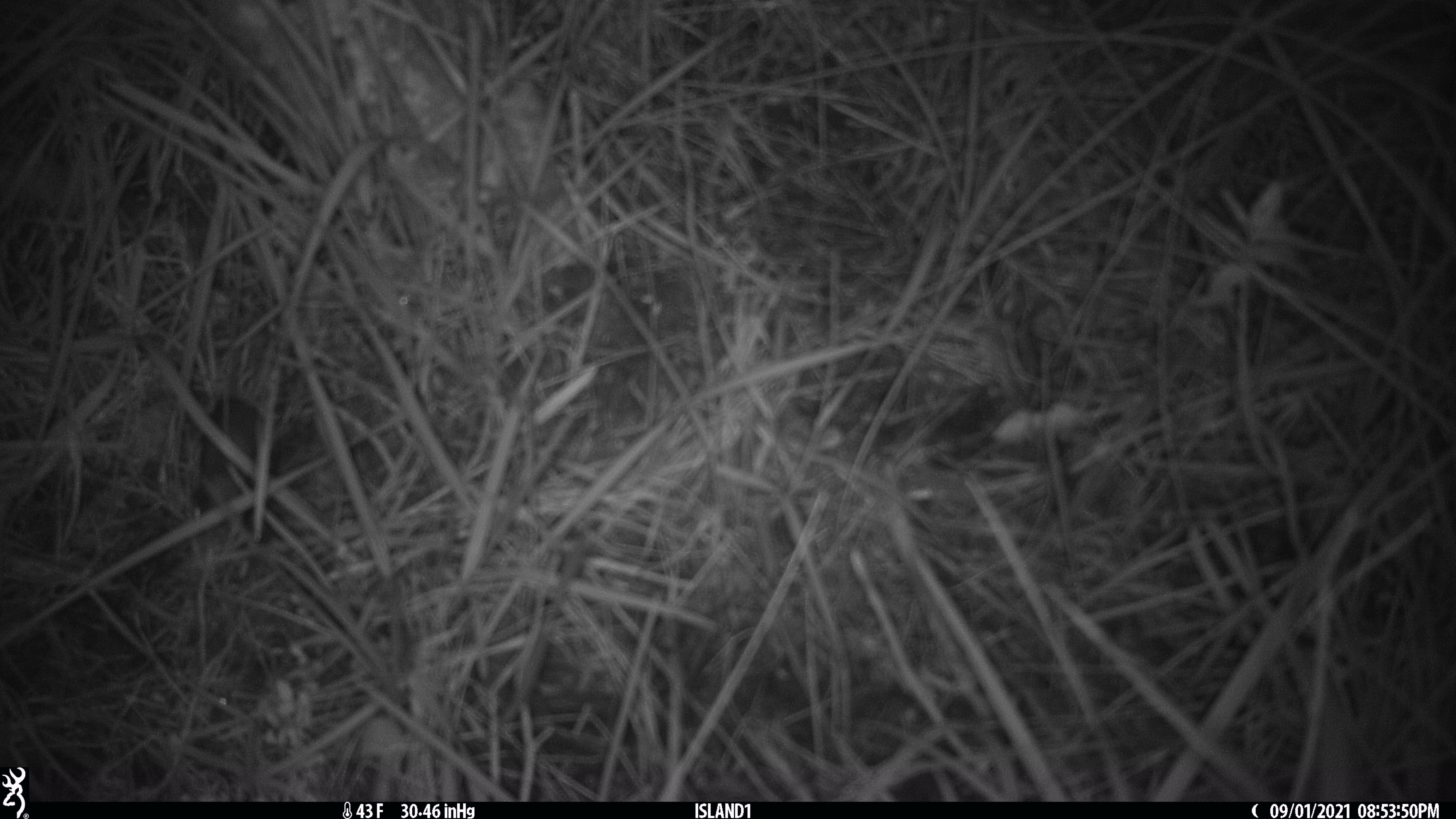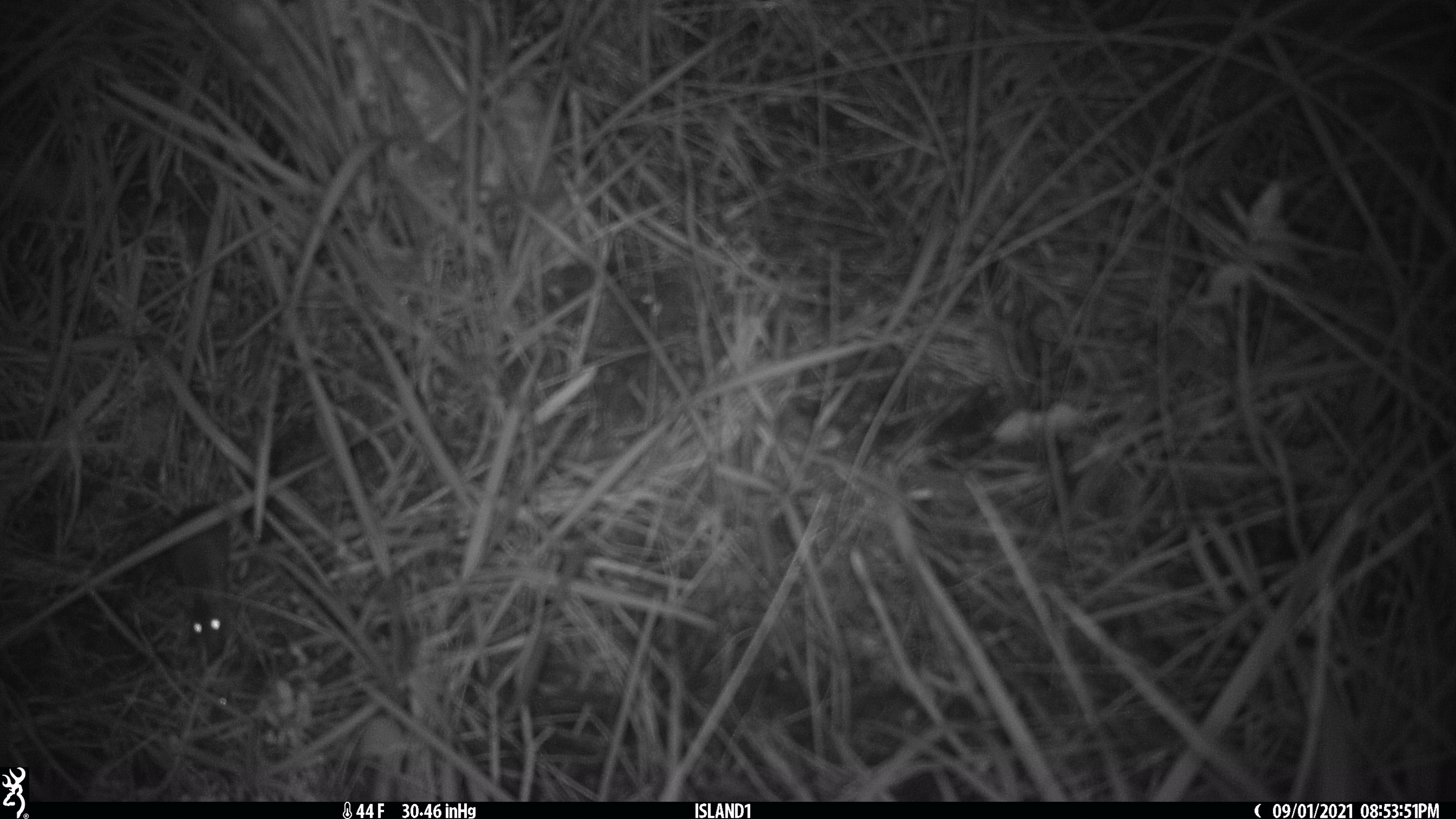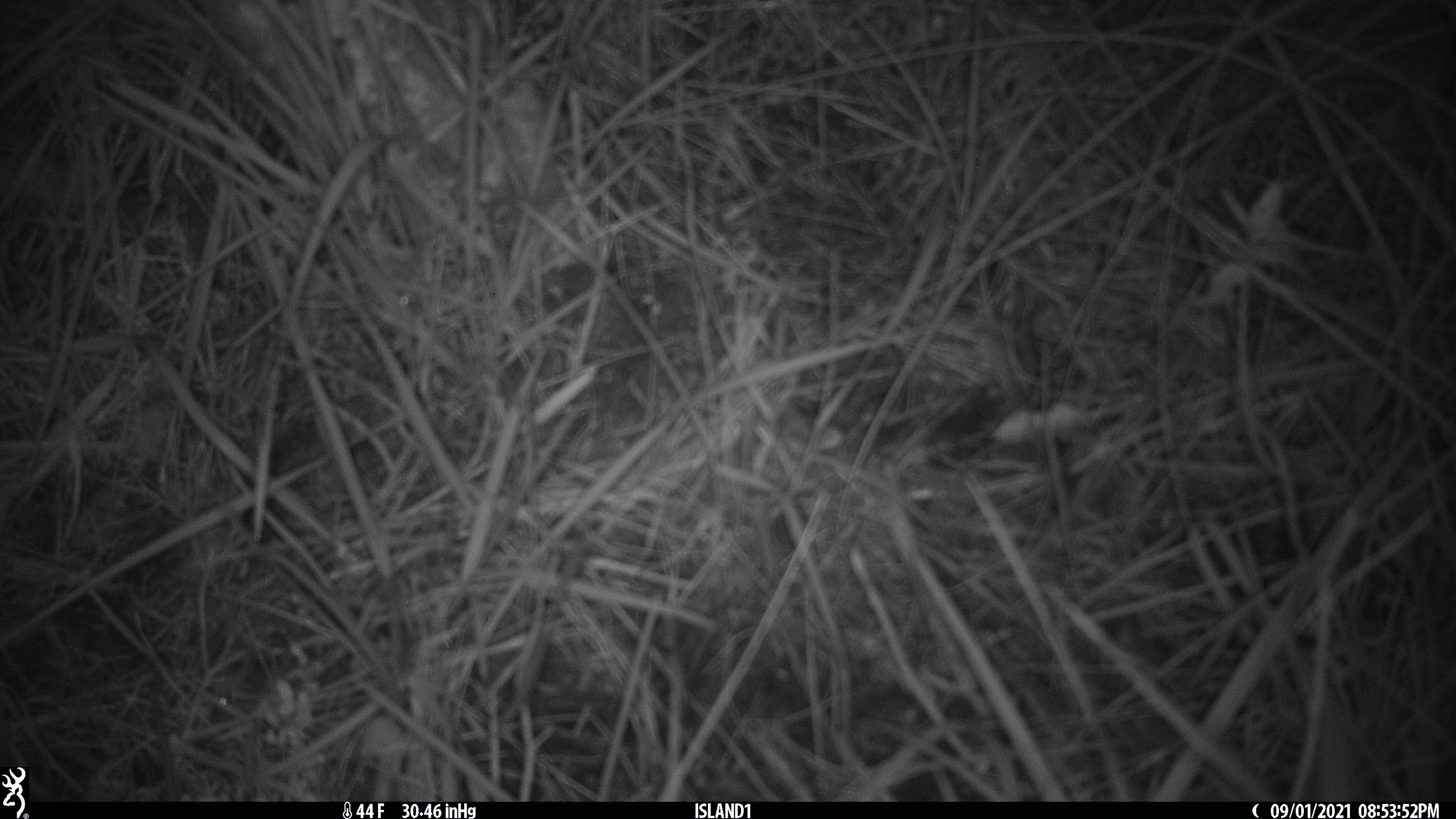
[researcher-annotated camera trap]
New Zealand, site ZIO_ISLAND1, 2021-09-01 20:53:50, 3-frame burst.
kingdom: Animalia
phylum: Chordata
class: Mammalia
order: Rodentia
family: Muridae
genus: Mus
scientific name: Mus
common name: mouse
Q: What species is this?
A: Mouse (Mus).